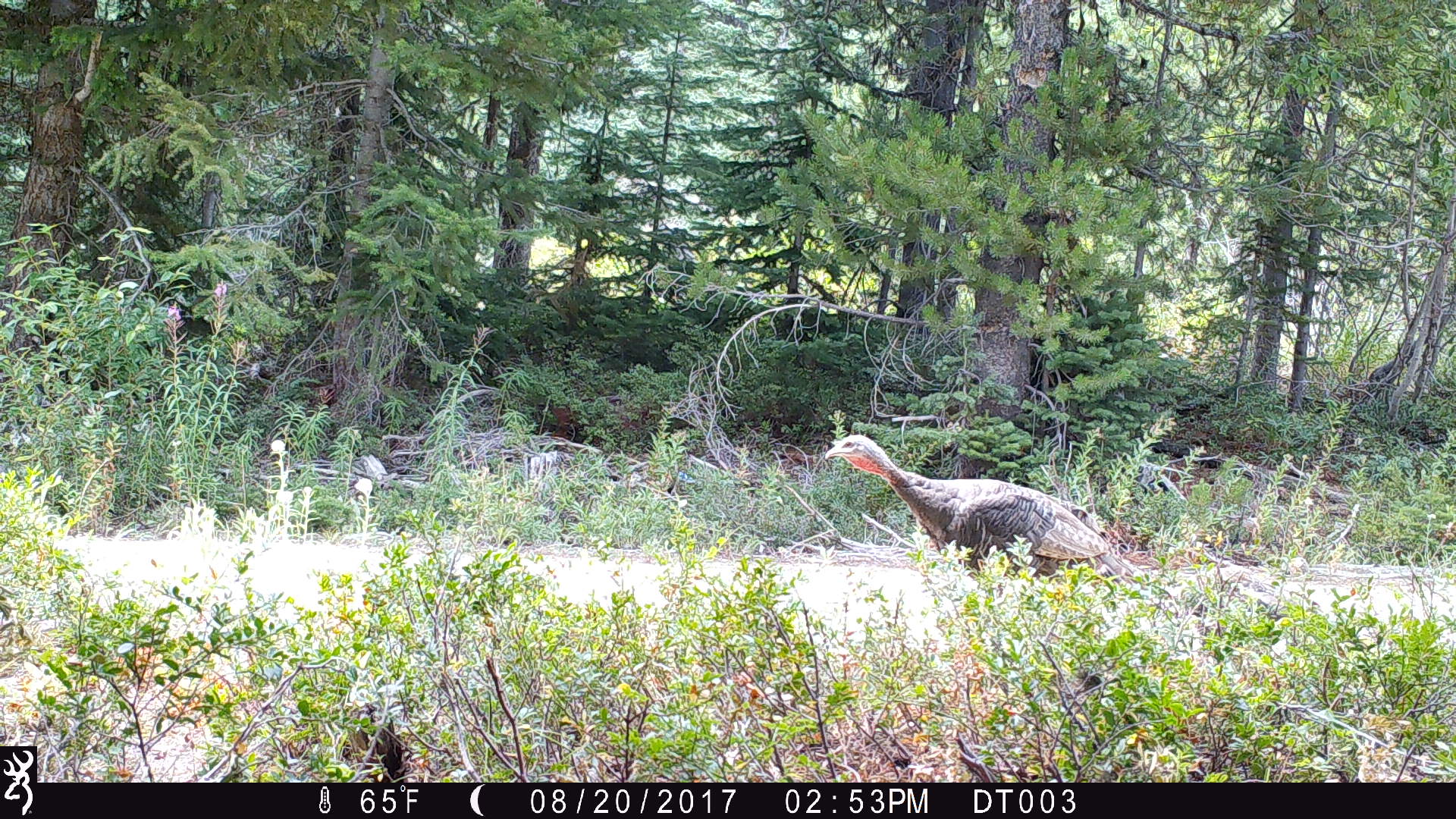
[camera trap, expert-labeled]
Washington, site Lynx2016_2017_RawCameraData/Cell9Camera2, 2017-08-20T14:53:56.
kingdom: Animalia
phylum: Chordata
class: Aves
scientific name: Aves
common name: birds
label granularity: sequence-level